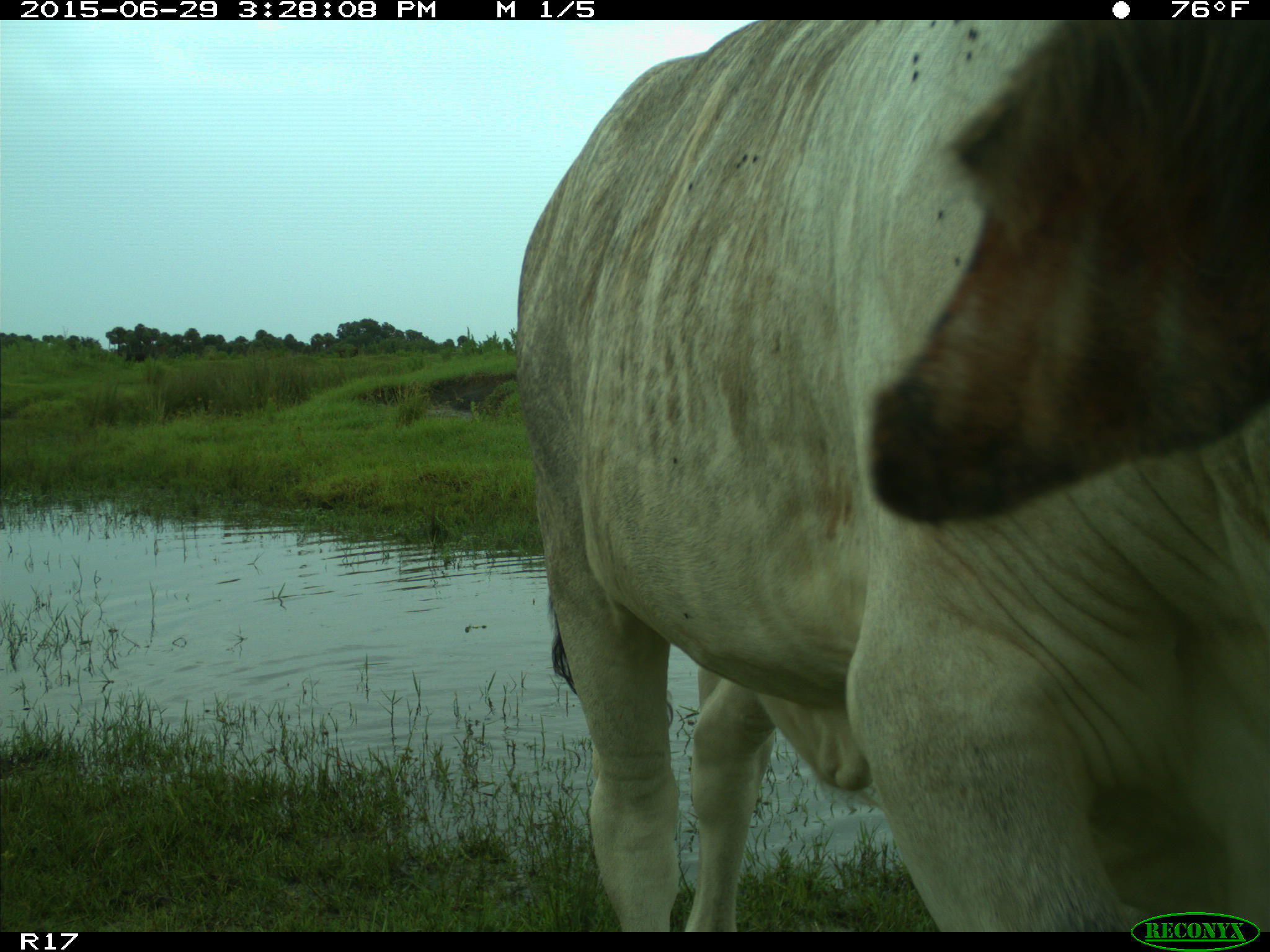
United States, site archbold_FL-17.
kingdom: Animalia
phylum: Chordata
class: Mammalia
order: Artiodactyla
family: Suidae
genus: Sus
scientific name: Sus scrofa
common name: wild boar